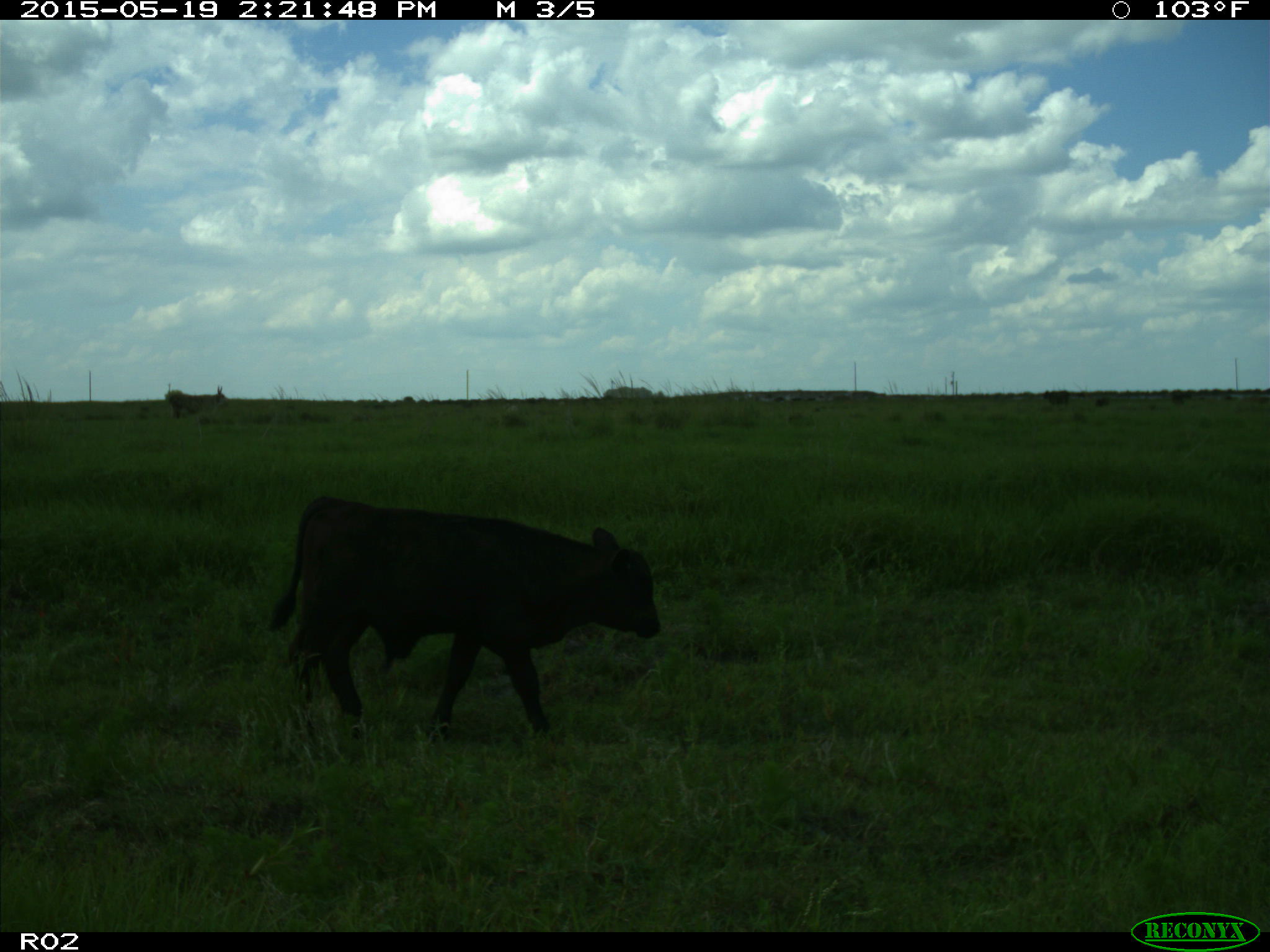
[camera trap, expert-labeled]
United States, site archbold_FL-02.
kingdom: Animalia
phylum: Chordata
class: Mammalia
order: Artiodactyla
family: Bovidae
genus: Bos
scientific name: Bos taurus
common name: domestic cow